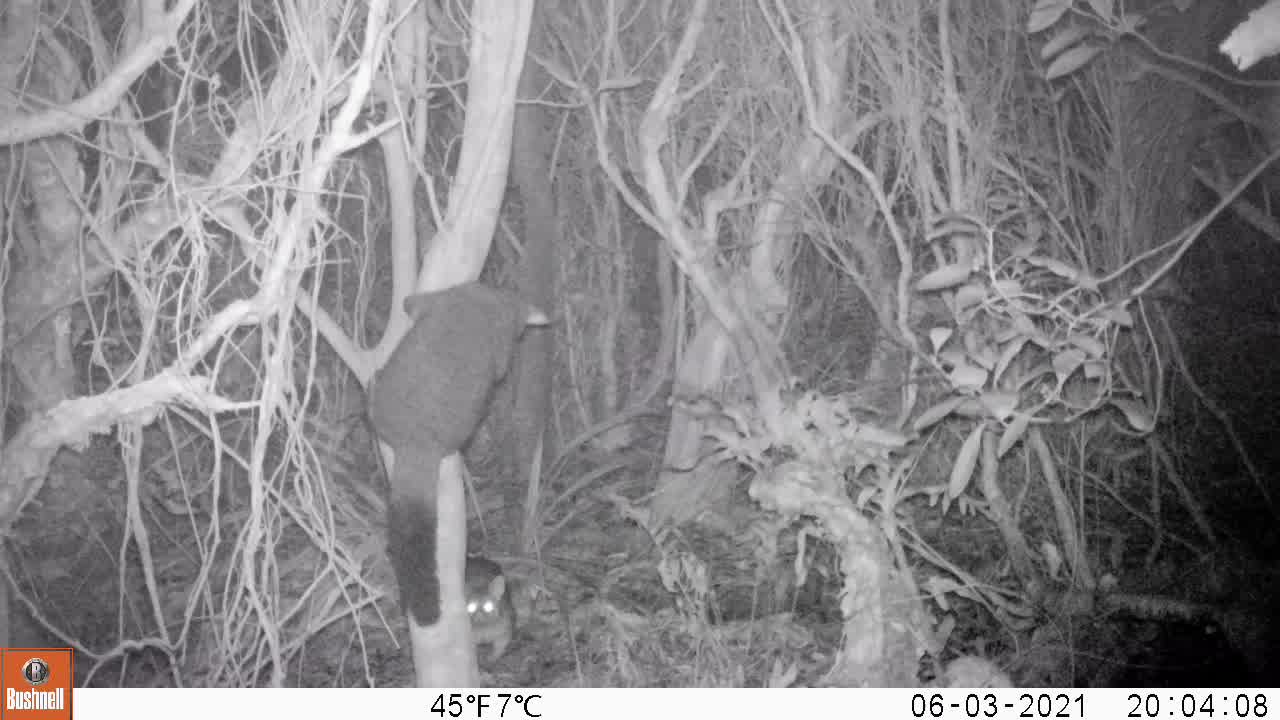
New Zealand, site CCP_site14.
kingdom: Animalia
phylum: Chordata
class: Mammalia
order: Diprotodontia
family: Phalangeridae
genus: Trichosurus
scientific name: Trichosurus vulpecula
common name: common brushtail possum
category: possum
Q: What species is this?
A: Possum (common brushtail possum) (Trichosurus vulpecula).